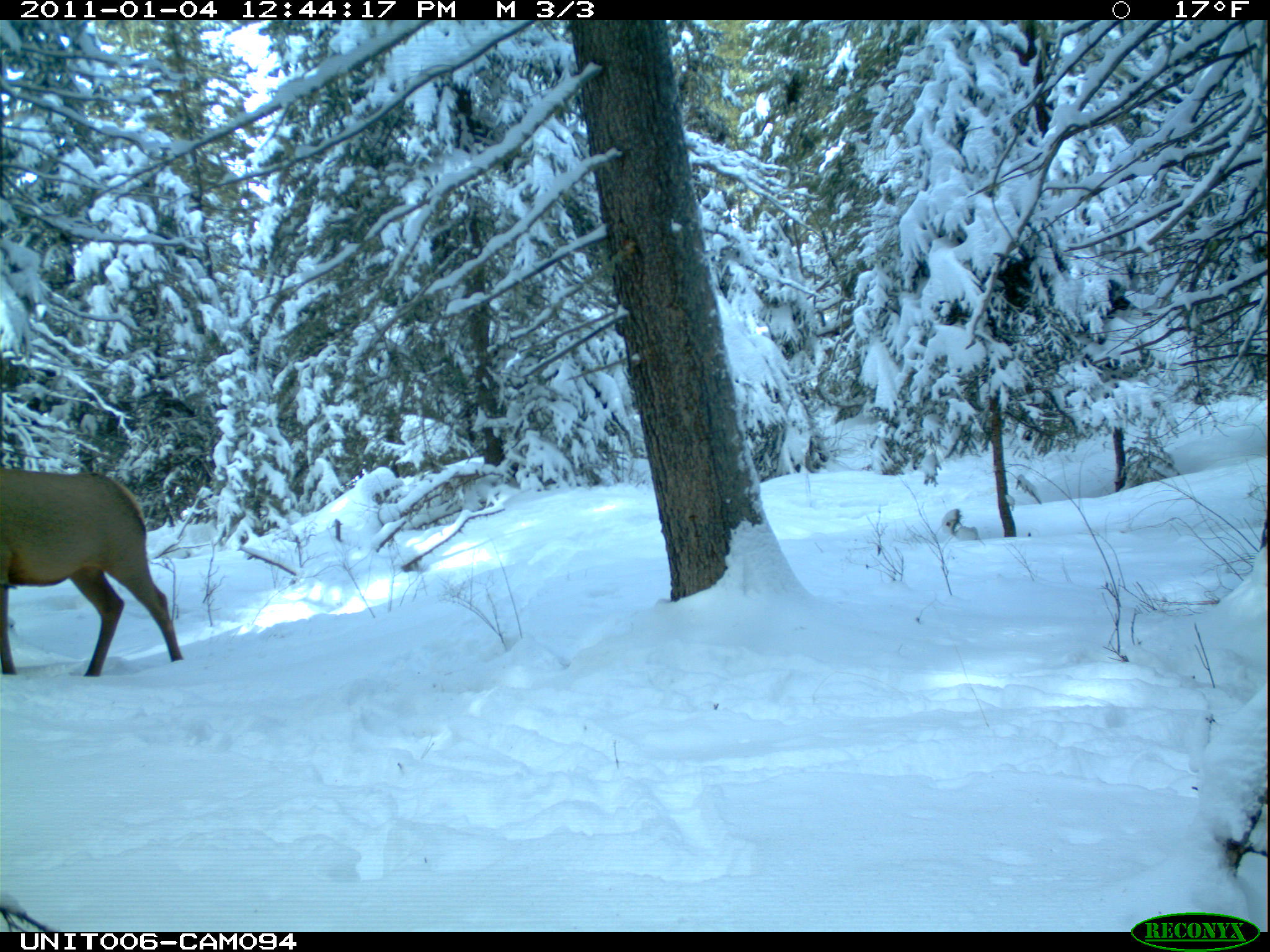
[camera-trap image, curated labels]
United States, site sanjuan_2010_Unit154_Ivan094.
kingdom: Animalia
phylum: Chordata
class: Mammalia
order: Artiodactyla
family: Cervidae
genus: Cervus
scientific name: Cervus elaphus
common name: red deer